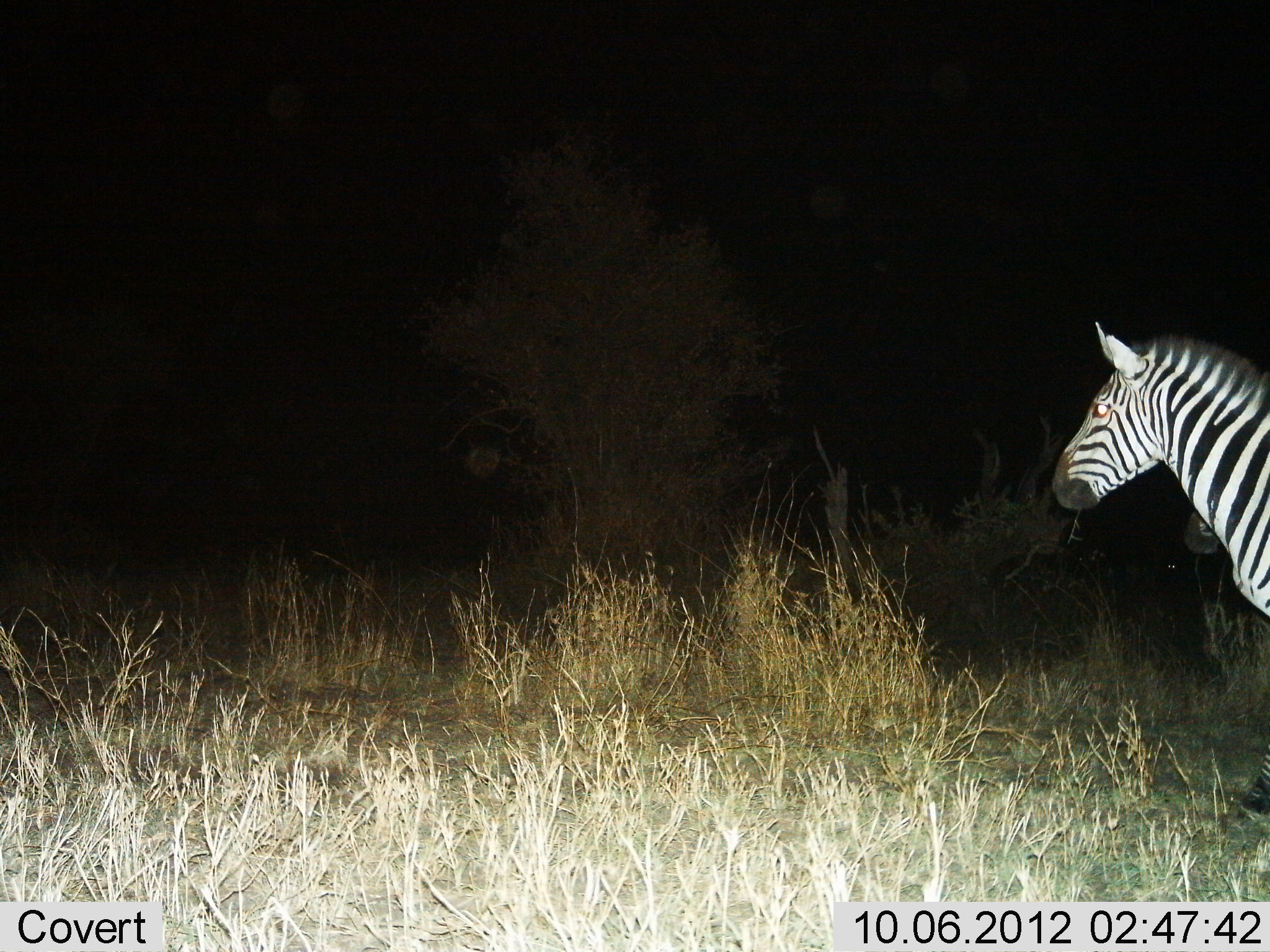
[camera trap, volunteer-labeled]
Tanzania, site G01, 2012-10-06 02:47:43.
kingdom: Animalia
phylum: Chordata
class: Mammalia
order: Perissodactyla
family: Equidae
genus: Equus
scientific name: Equus quagga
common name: plains zebra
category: zebra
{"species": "zebra (plains zebra) (Equus quagga)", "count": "1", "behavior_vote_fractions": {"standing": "100%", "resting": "0%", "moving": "0%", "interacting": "0%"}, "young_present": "0%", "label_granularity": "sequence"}